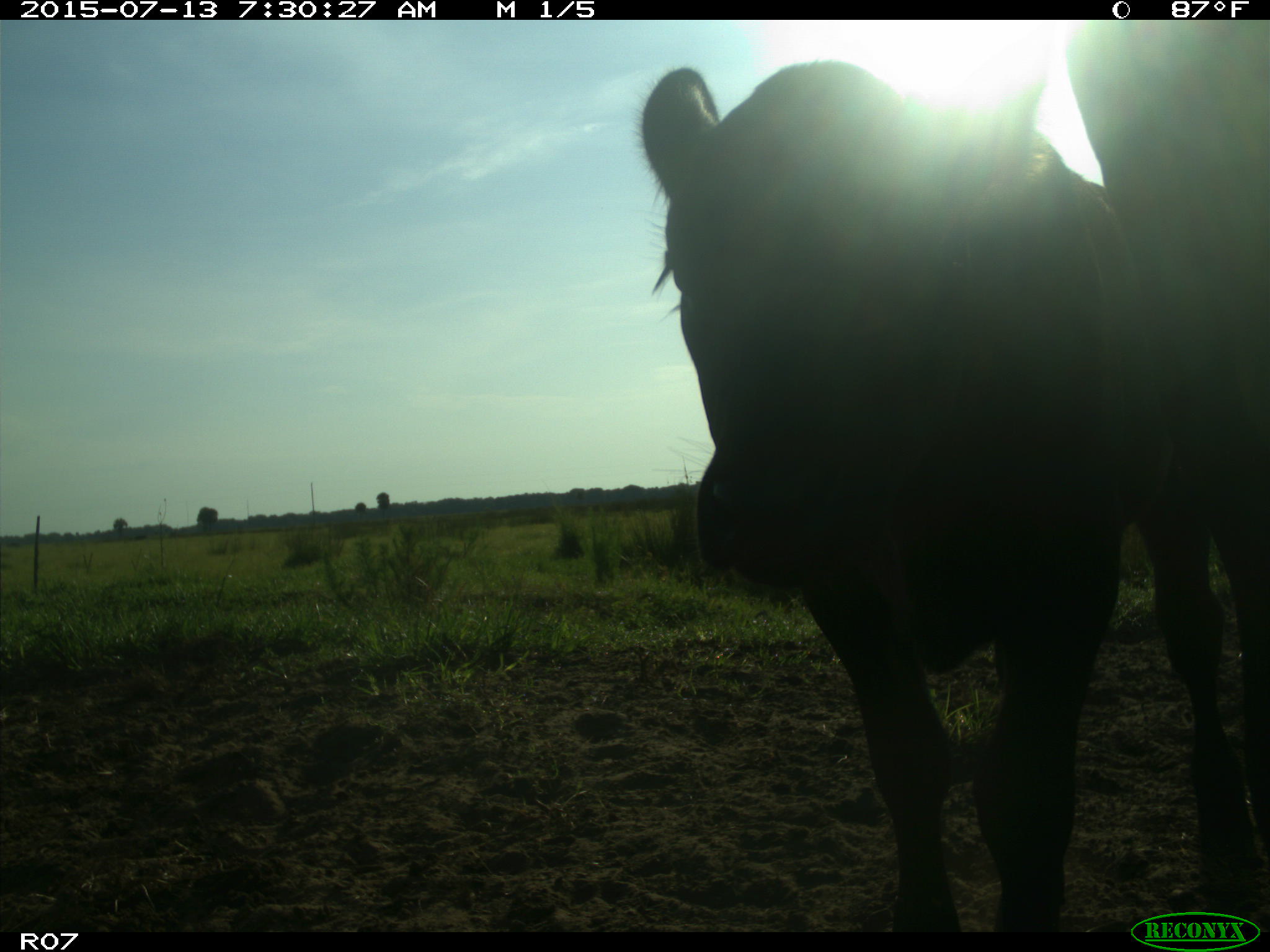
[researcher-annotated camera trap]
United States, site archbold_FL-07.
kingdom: Animalia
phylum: Chordata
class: Mammalia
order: Artiodactyla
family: Bovidae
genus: Bos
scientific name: Bos taurus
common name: domestic cow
Bos taurus (domestic cow).